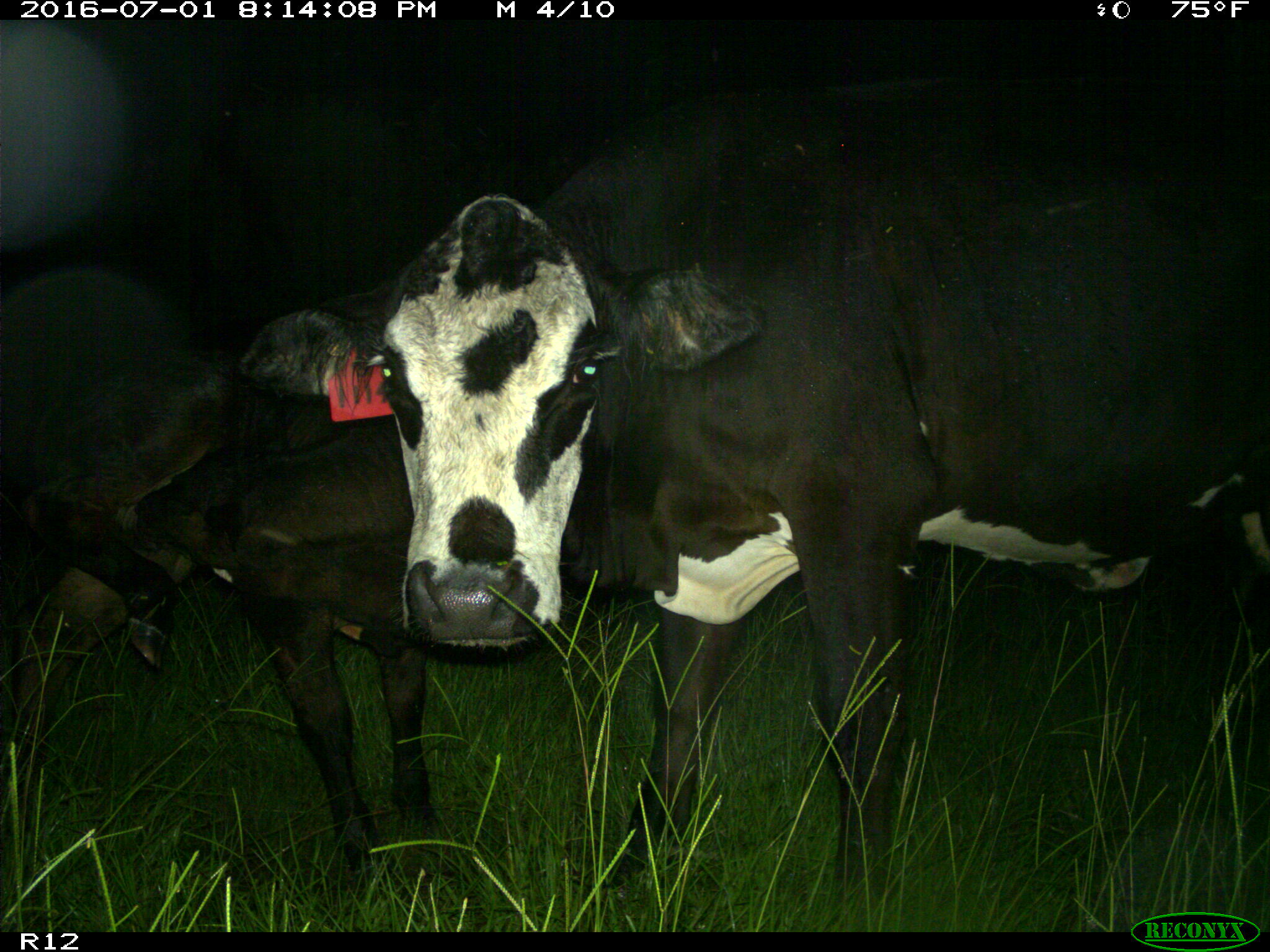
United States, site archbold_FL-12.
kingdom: Animalia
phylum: Chordata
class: Mammalia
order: Artiodactyla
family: Bovidae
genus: Bos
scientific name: Bos taurus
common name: domestic cow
Bos taurus (domestic cow).